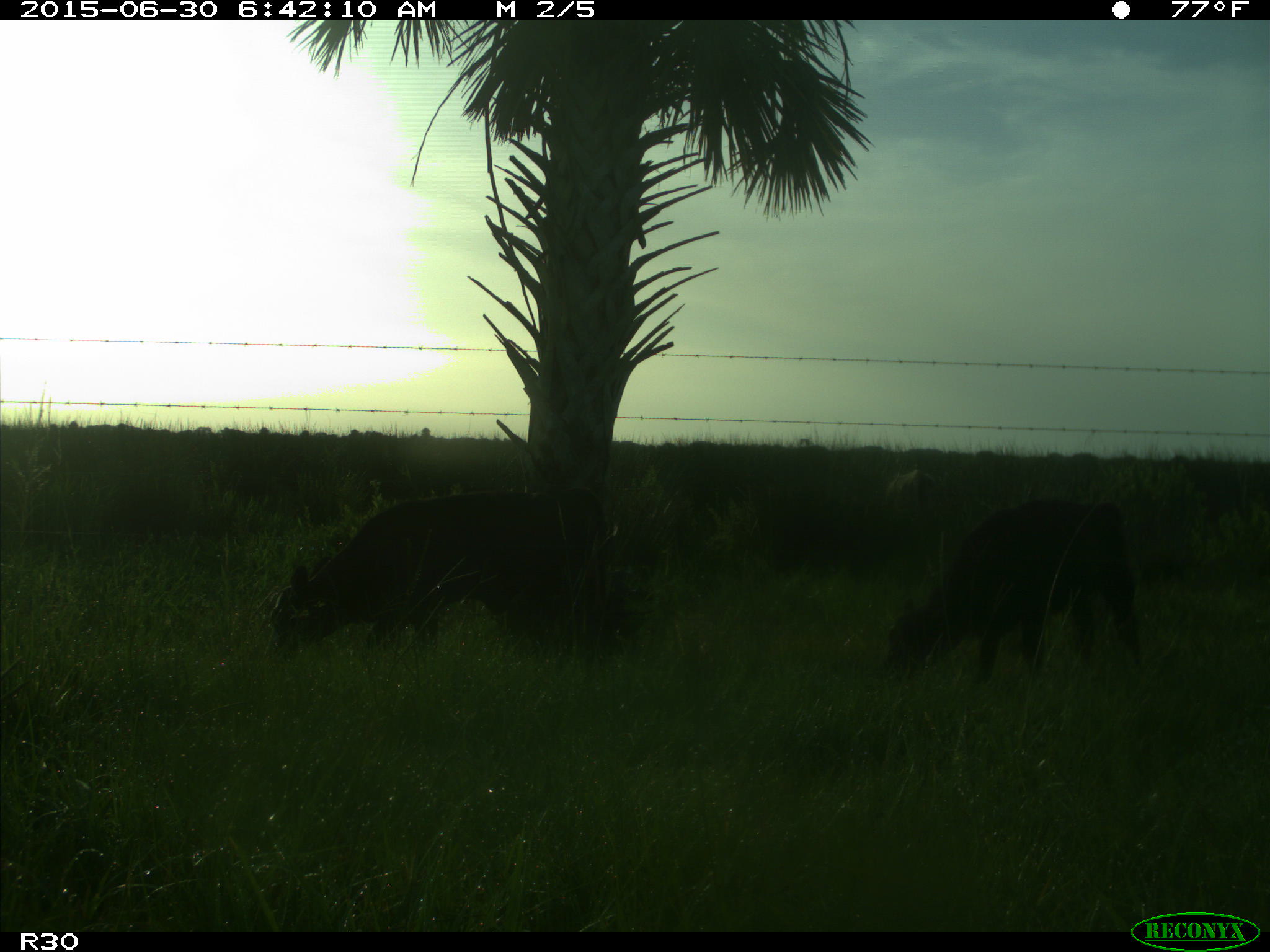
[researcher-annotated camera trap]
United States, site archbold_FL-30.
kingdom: Animalia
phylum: Chordata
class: Mammalia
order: Artiodactyla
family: Bovidae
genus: Bos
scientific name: Bos taurus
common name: domestic cow